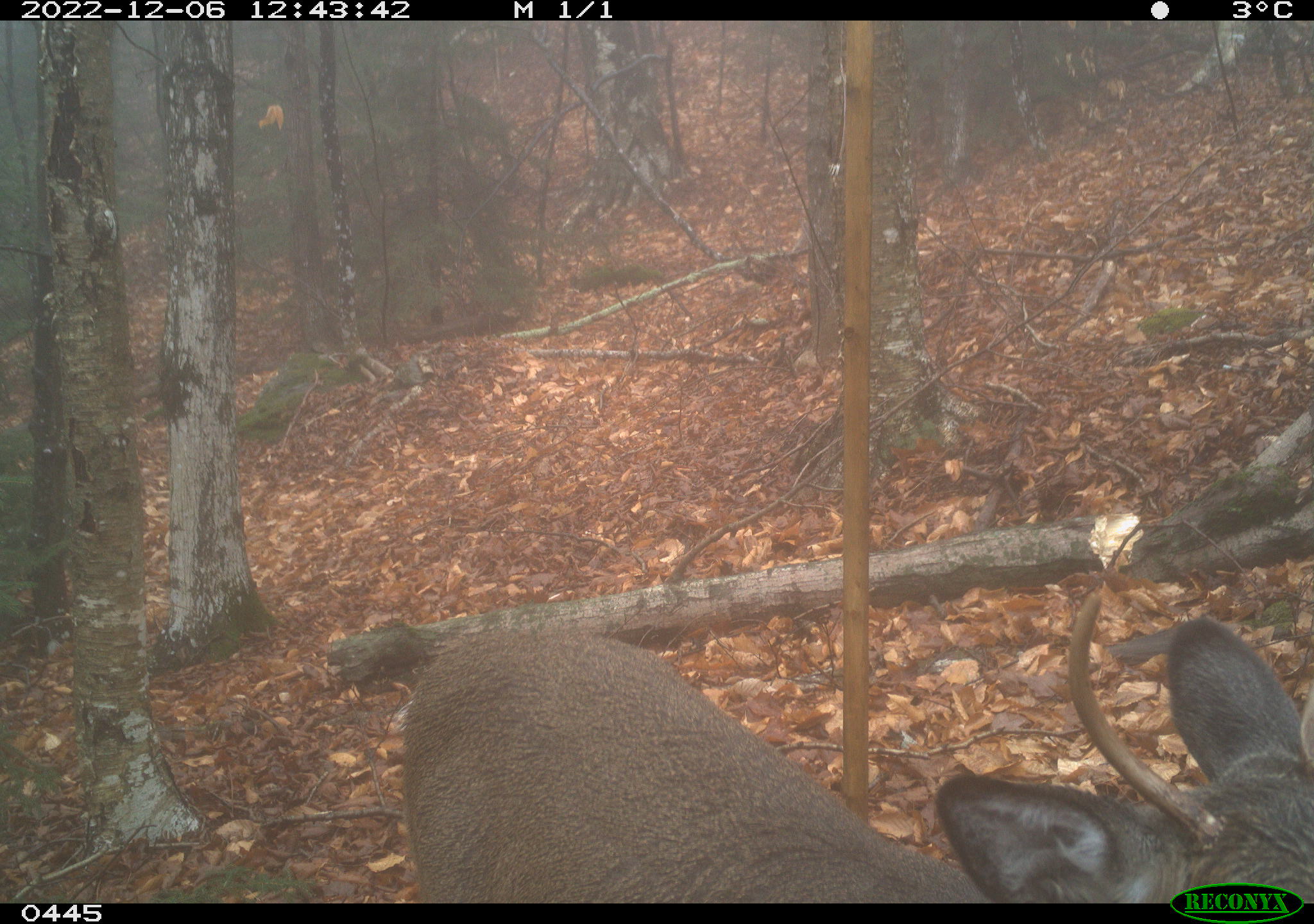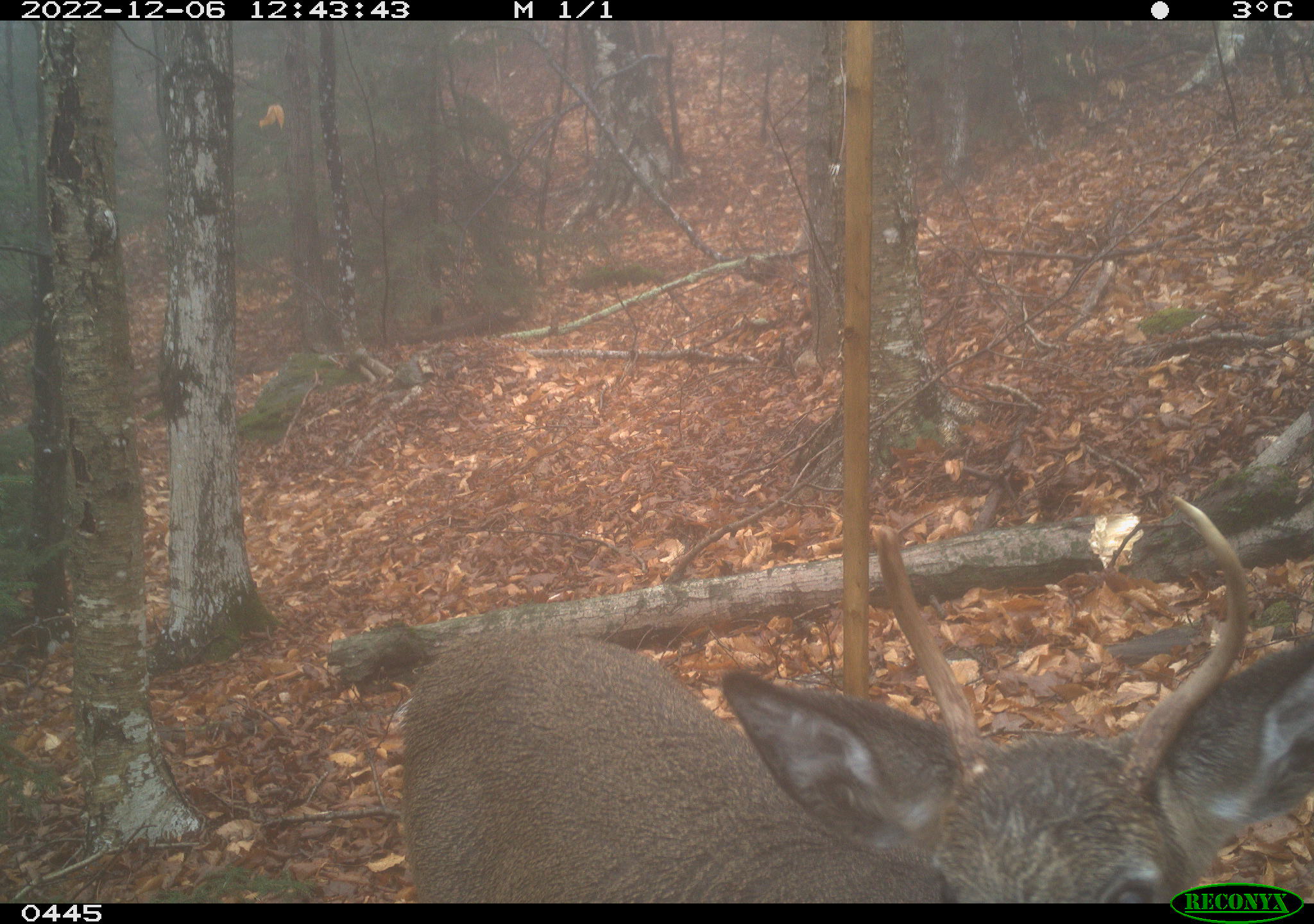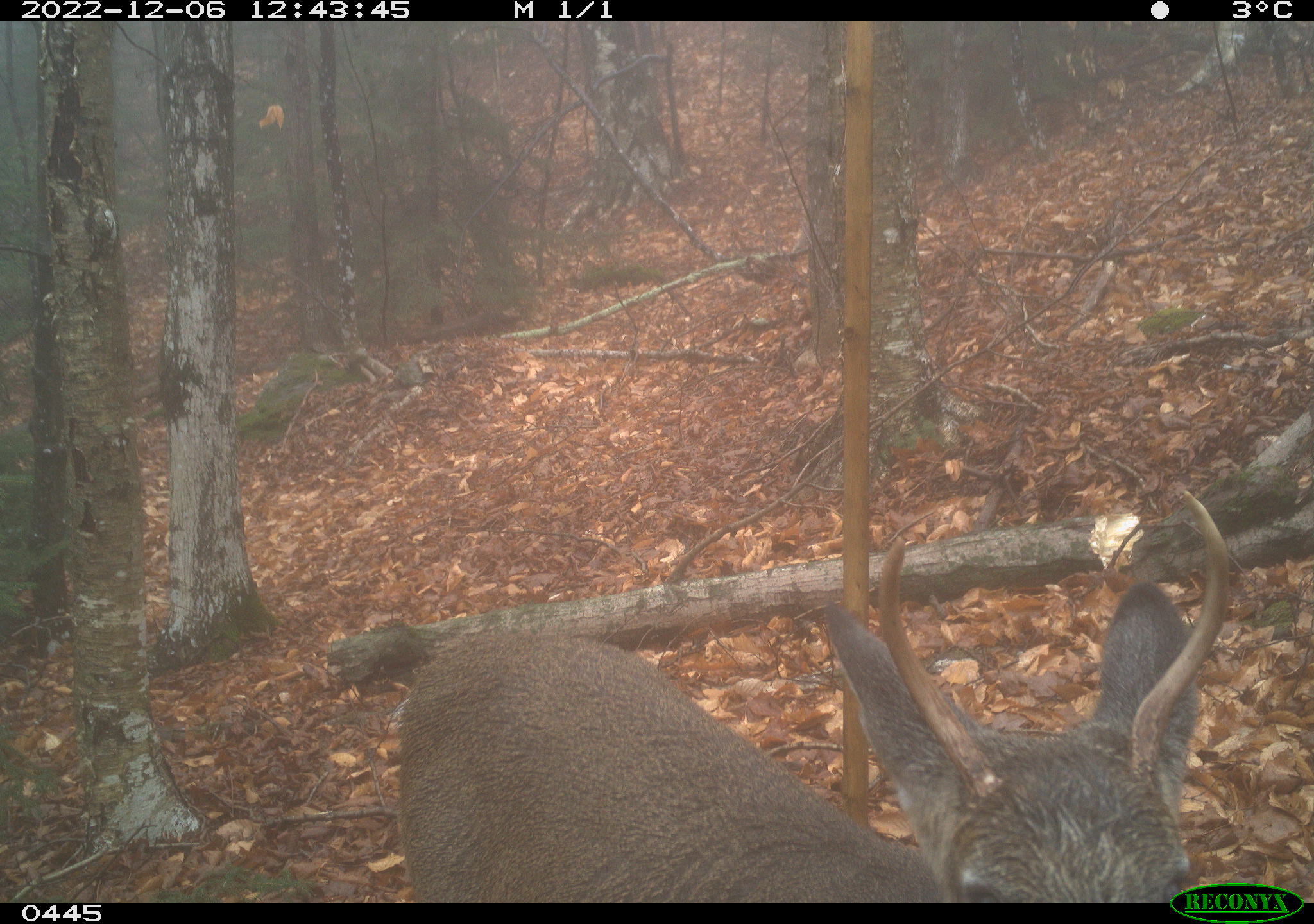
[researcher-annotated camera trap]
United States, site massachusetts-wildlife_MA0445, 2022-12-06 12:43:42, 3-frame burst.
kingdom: Animalia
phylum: Chordata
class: Mammalia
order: Artiodactyla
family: Cervidae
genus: Odocoileus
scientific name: Odocoileus virginianus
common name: white-tailed deer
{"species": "white-tailed deer (Odocoileus virginianus)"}